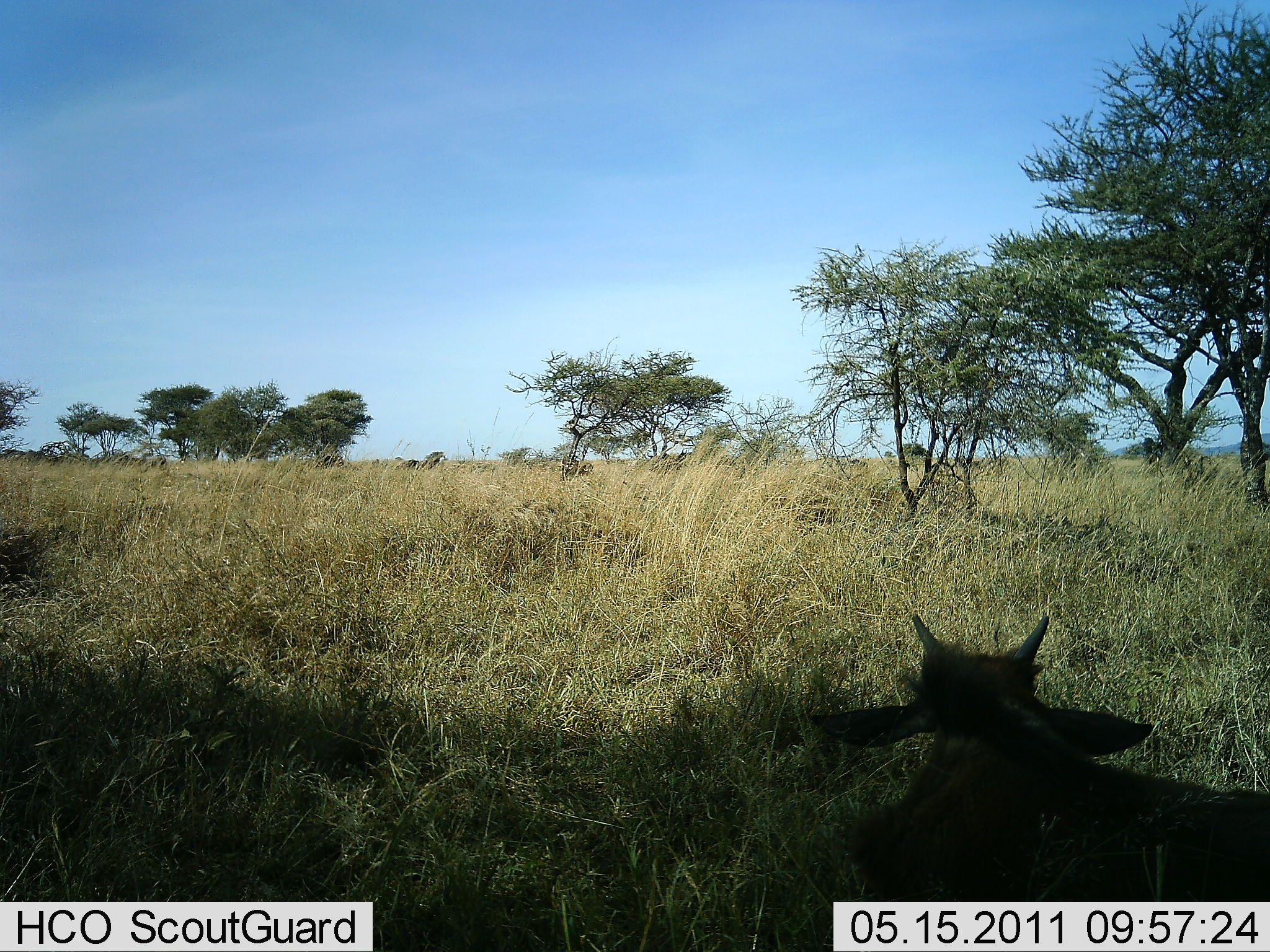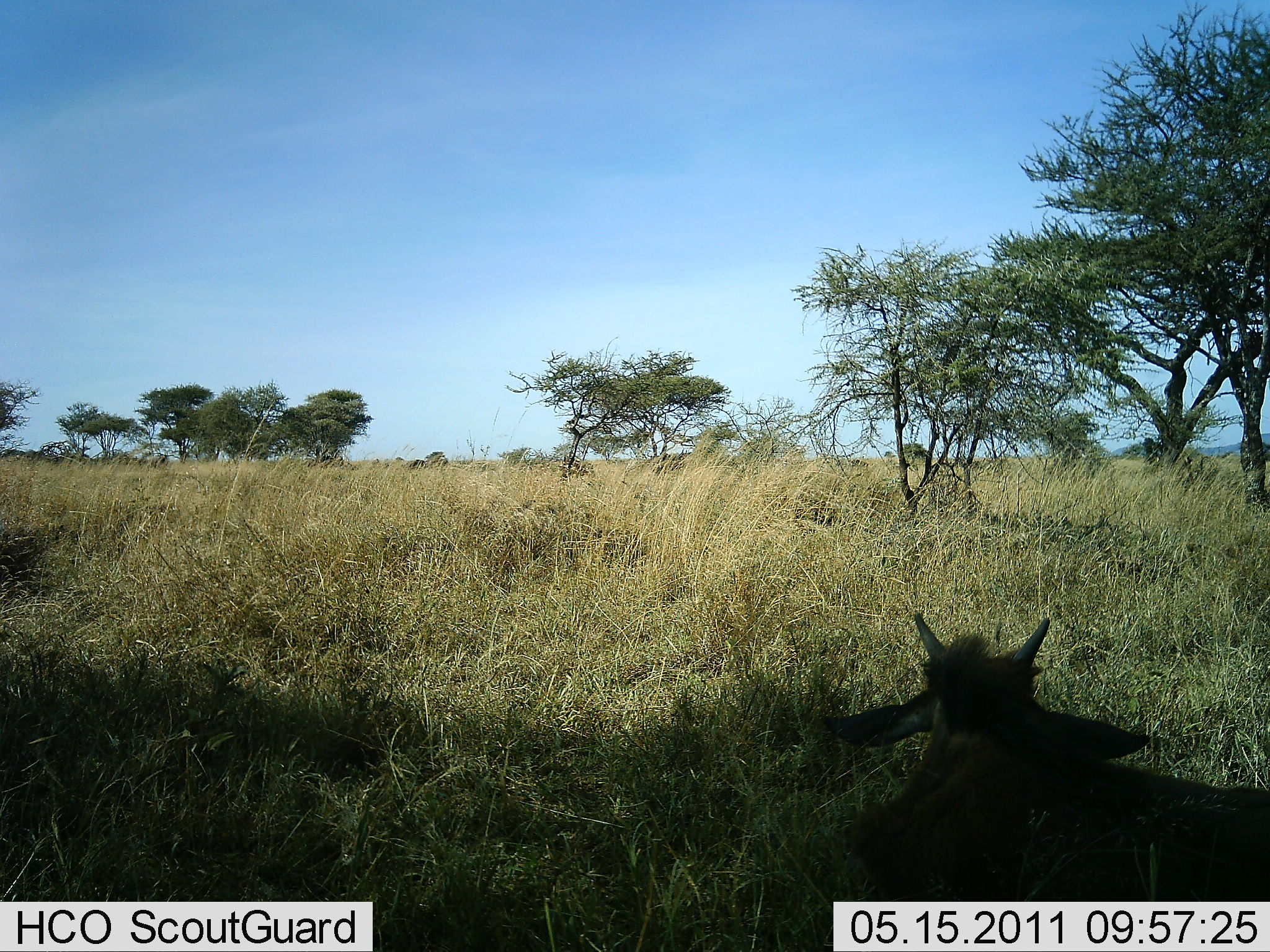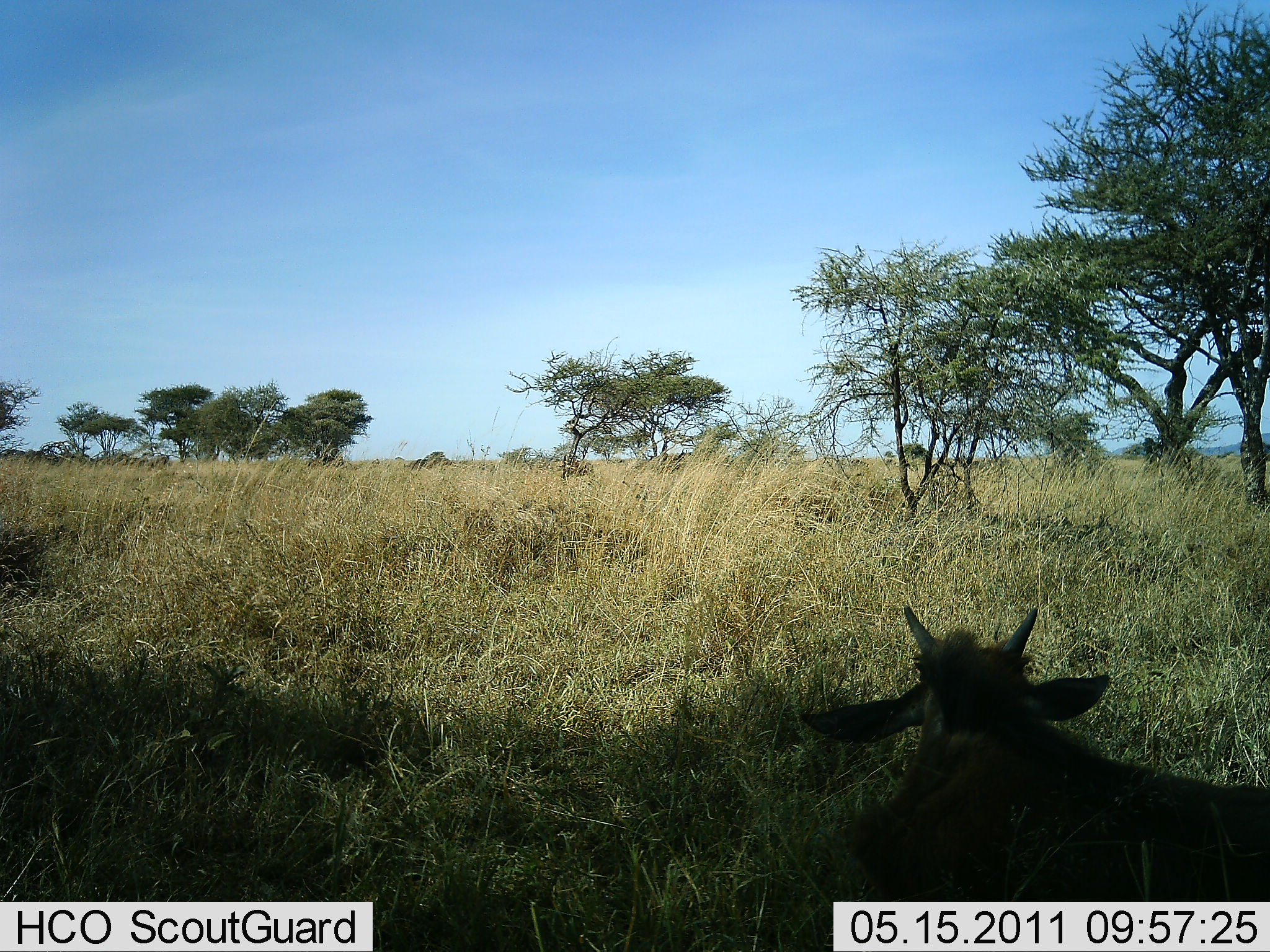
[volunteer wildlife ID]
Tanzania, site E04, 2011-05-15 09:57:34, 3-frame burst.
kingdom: Animalia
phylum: Chordata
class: Mammalia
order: Artiodactyla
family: Bovidae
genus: Connochaetes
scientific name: Connochaetes taurinus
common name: blue wildebeest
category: wildebeest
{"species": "wildebeest (blue wildebeest) (Connochaetes taurinus)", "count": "1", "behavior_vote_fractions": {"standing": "18%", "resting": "82%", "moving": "9%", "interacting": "0%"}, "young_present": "36%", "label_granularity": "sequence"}